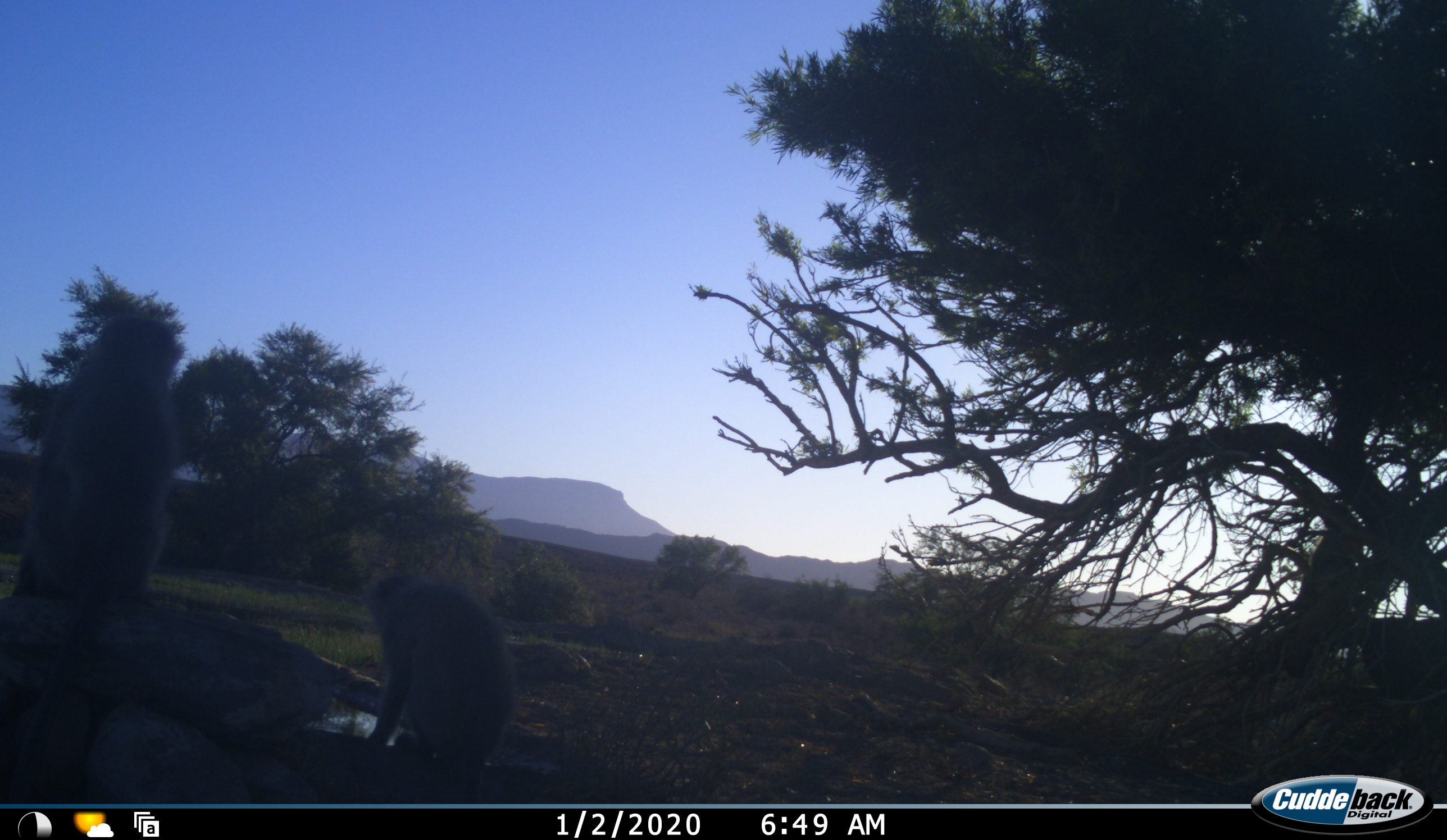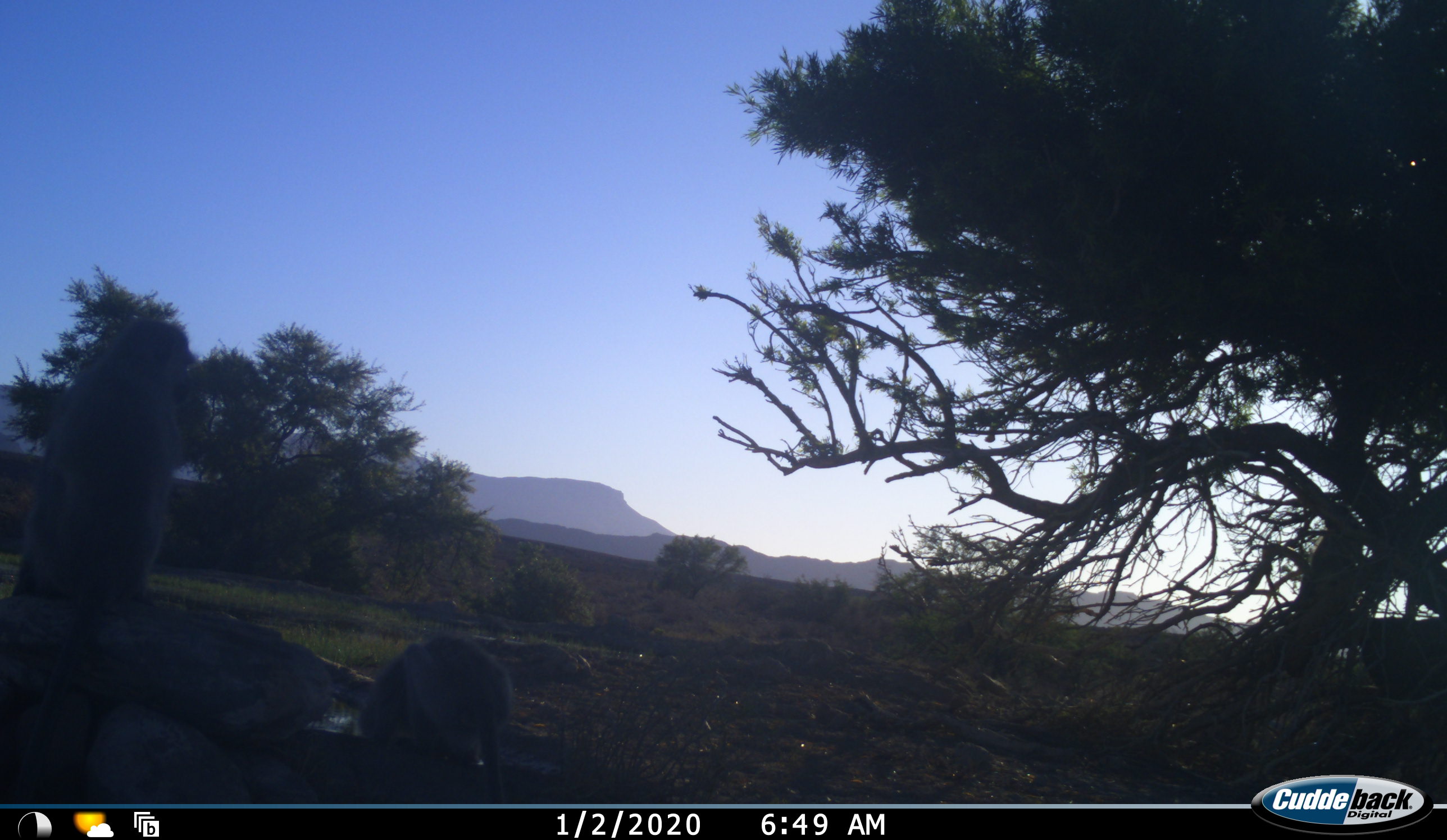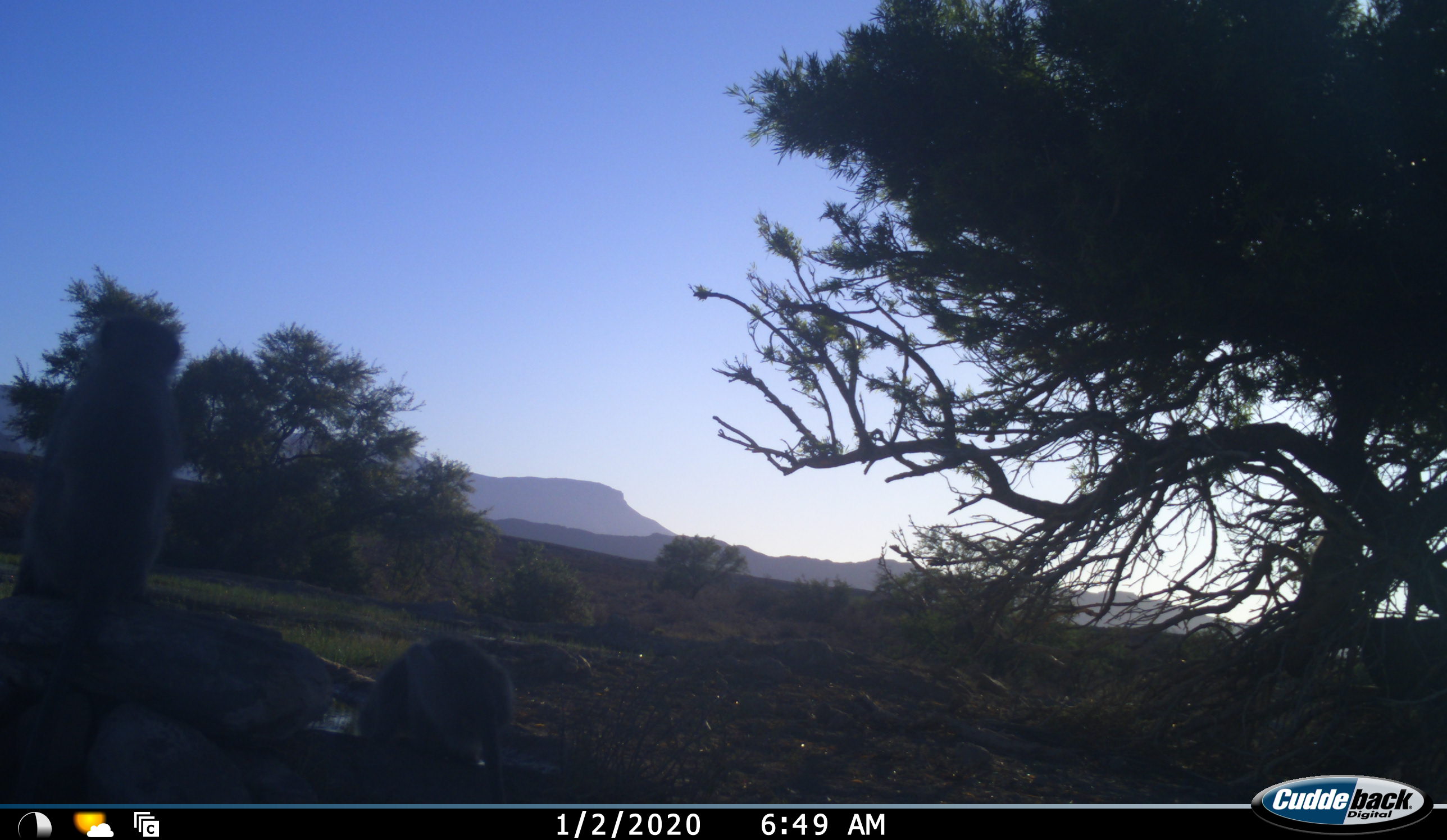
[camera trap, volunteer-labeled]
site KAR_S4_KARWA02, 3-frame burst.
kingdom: Animalia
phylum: Chordata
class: Mammalia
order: Primates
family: Cercopithecidae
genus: Chlorocebus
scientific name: Chlorocebus pygerythrus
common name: vervet monkey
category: monkeyvervet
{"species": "monkeyvervet (vervet monkey) (Chlorocebus pygerythrus)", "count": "2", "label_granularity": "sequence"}